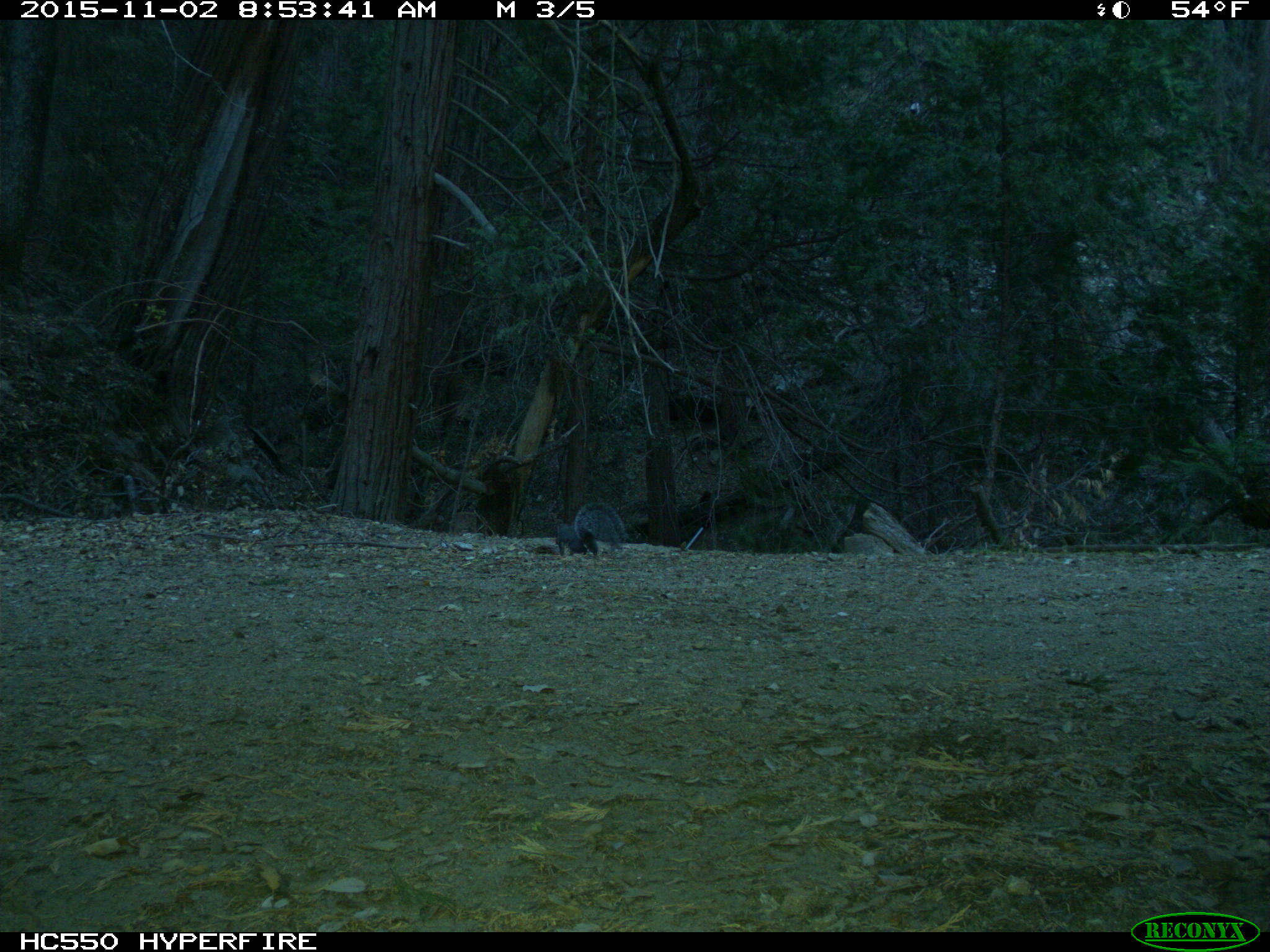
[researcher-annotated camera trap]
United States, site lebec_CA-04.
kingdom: Animalia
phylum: Chordata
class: Mammalia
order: Rodentia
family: Sciuridae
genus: Sciurus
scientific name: Sciurus carolinensis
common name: eastern gray squirrel